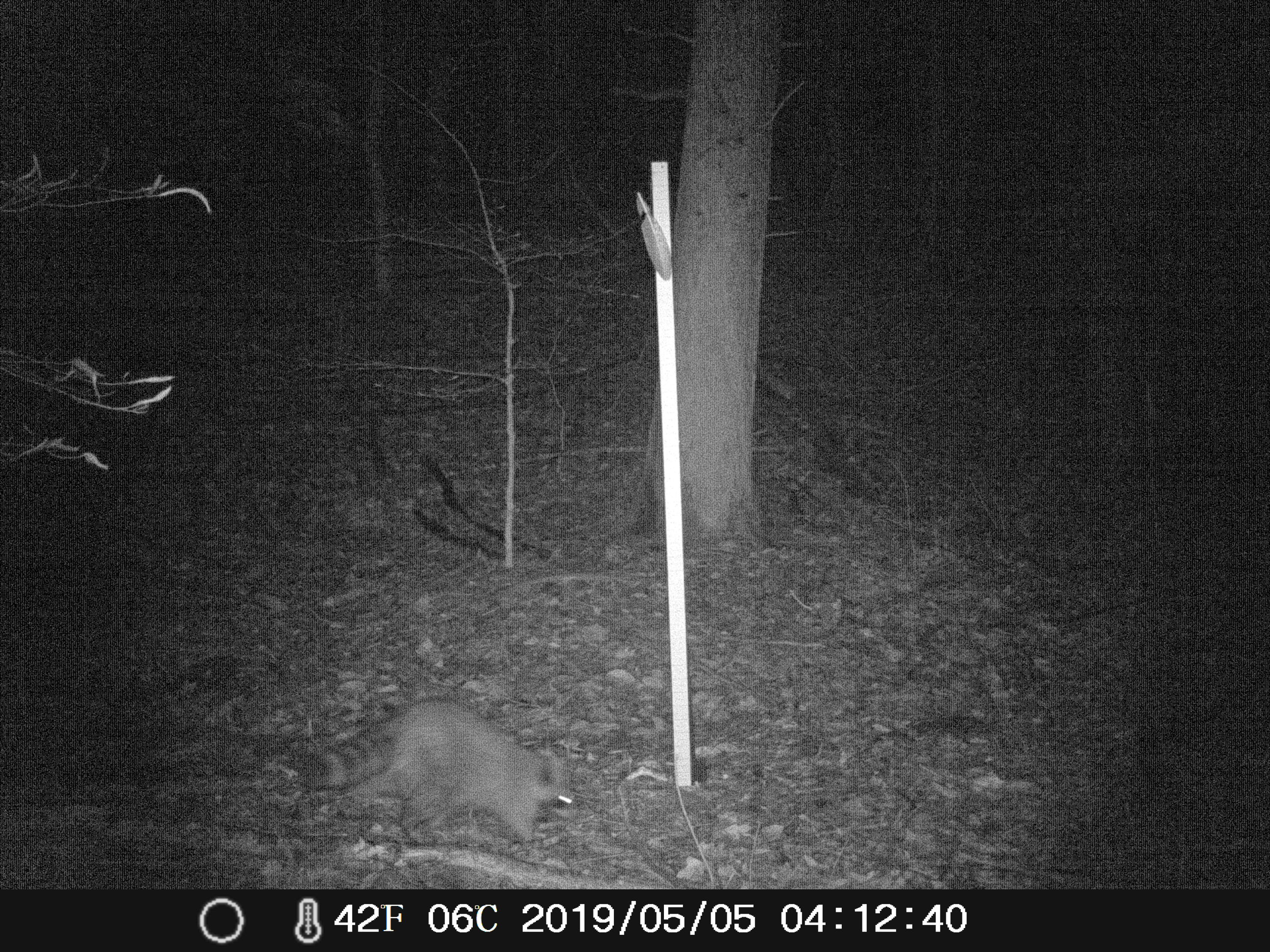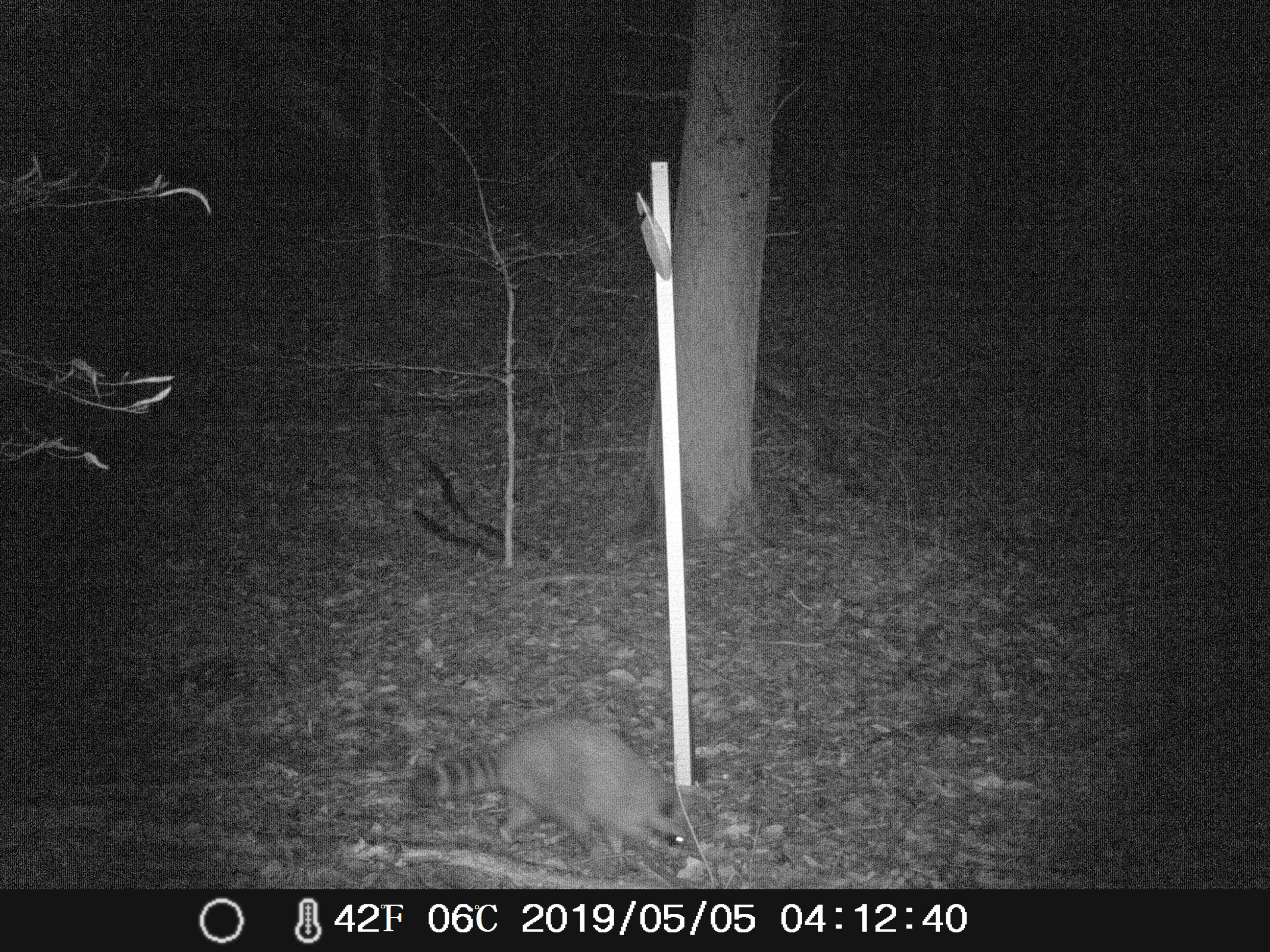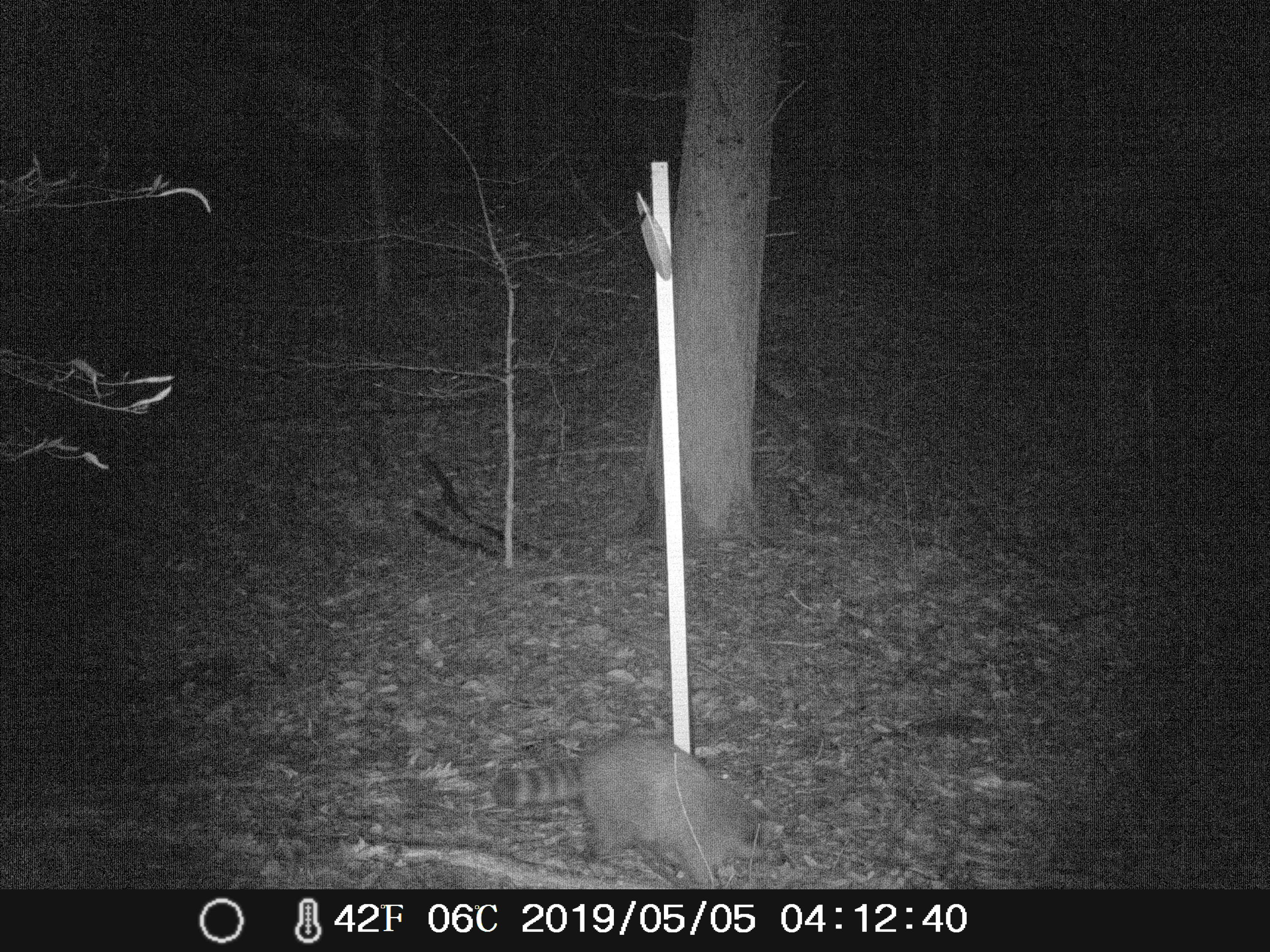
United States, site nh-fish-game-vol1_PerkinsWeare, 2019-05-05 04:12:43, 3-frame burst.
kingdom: Animalia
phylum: Chordata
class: Mammalia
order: Carnivora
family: Procyonidae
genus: Procyon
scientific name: Procyon lotor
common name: raccoon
Raccoon (Procyon lotor).